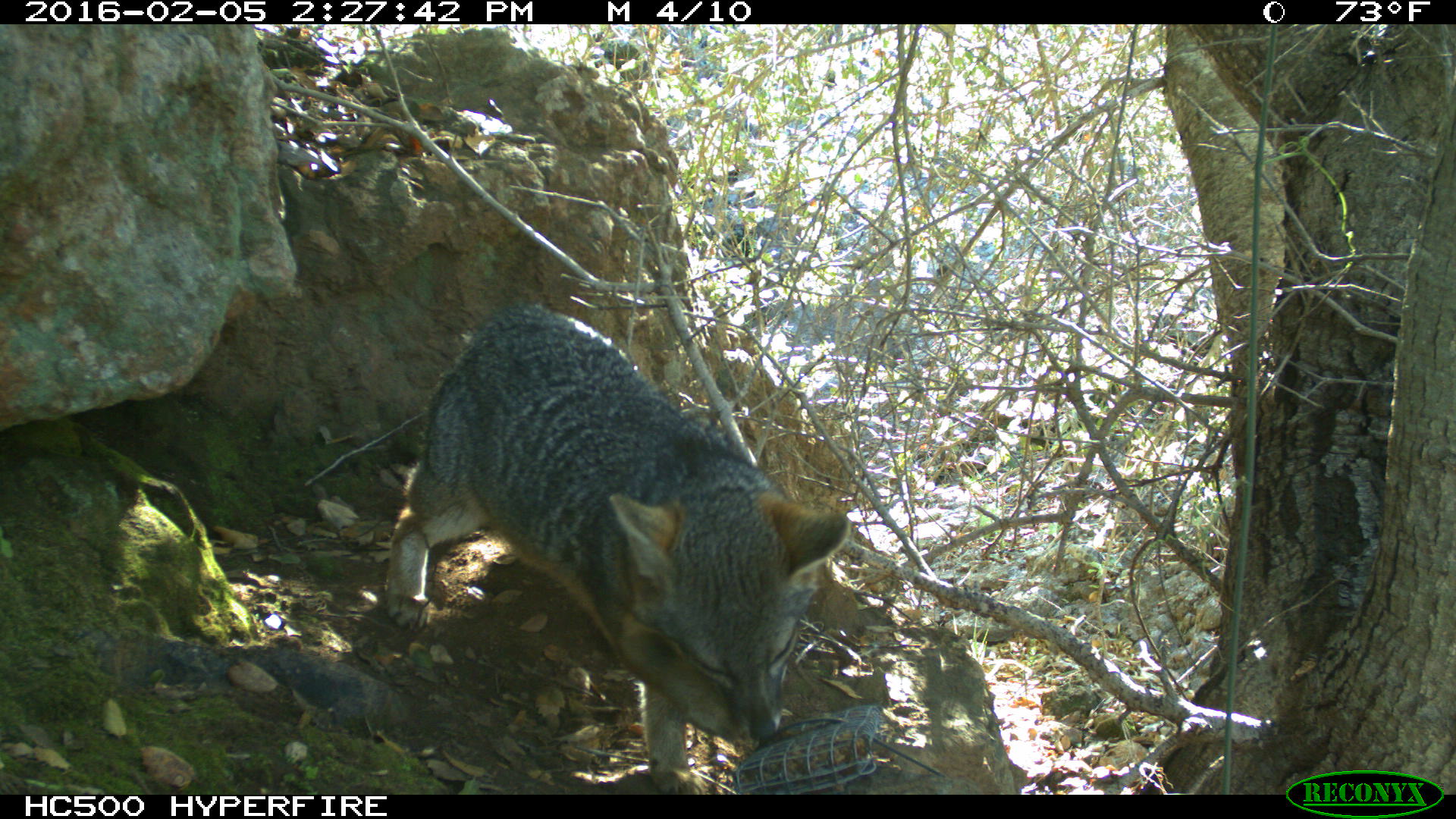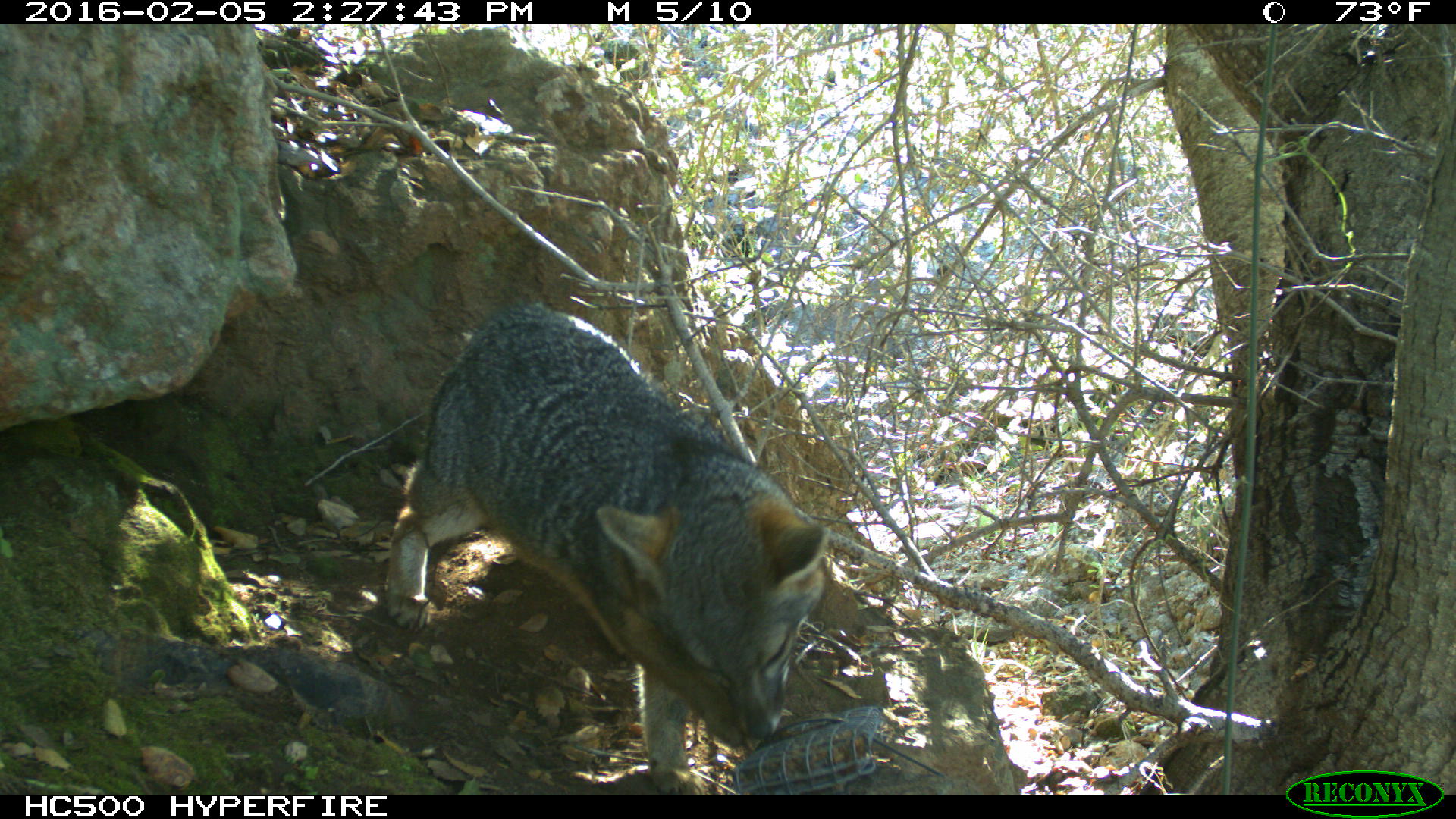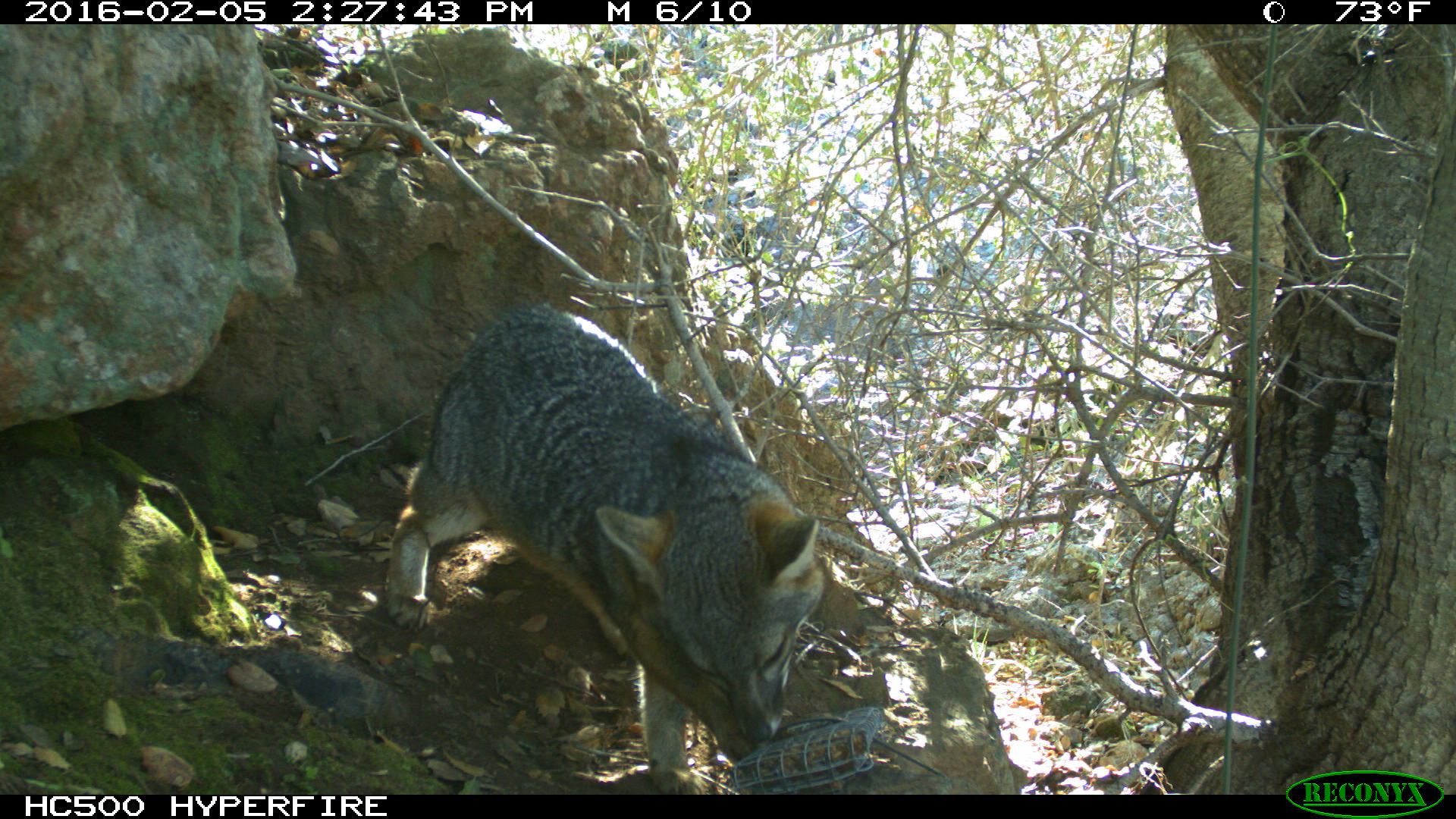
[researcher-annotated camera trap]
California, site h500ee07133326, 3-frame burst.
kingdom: Animalia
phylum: Chordata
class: Mammalia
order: Carnivora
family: Canidae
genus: Urocyon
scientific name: Urocyon littoralis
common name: island fox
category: fox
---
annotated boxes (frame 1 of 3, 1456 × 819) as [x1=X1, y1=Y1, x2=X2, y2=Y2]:
fox: [x1=383, y1=303, x2=851, y2=792]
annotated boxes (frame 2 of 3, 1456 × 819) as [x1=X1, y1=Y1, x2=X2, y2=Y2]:
fox: [x1=388, y1=303, x2=828, y2=794]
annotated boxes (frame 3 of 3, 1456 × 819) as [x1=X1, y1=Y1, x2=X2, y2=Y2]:
fox: [x1=383, y1=306, x2=822, y2=794]